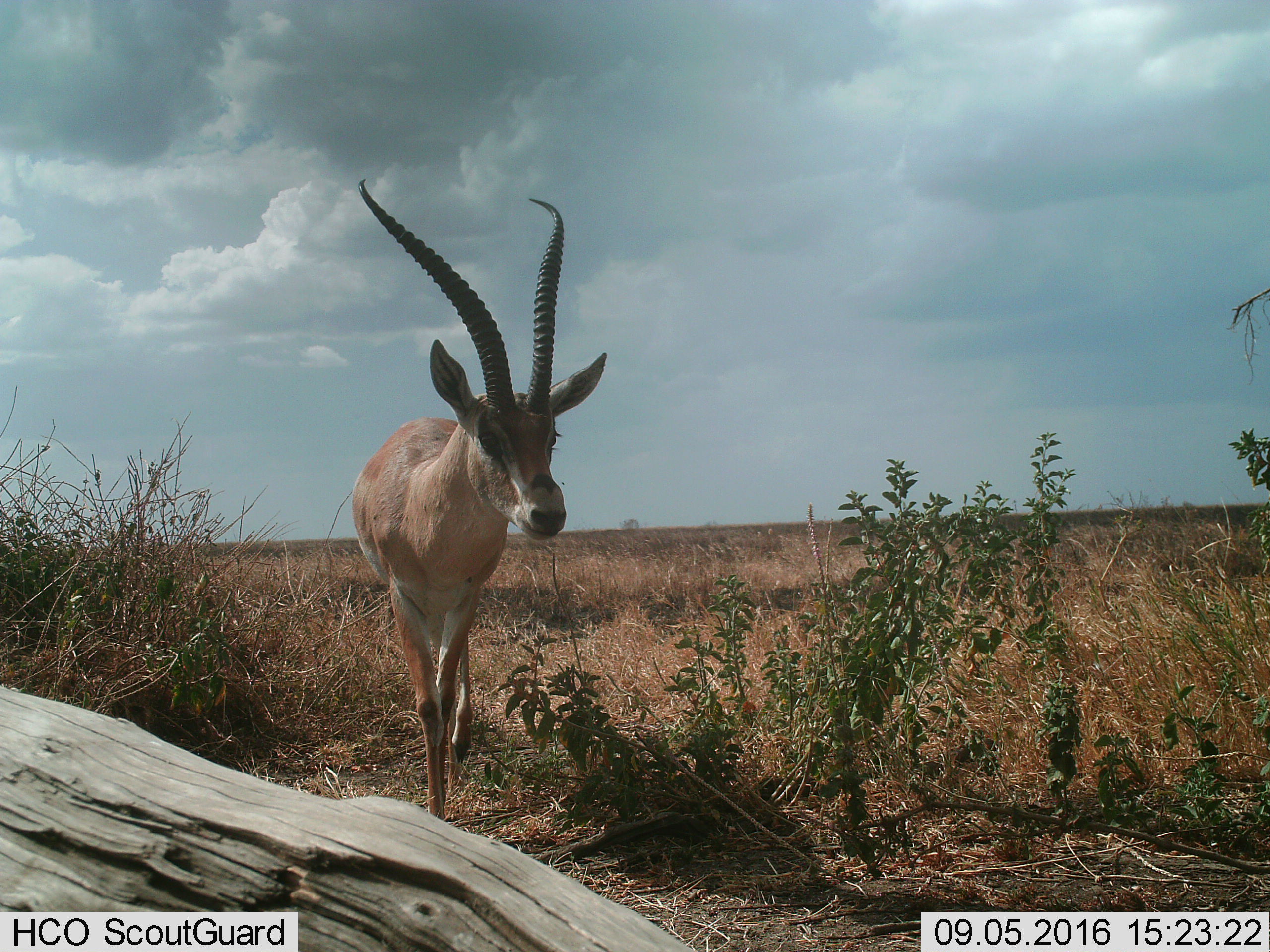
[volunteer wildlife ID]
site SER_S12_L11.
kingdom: Animalia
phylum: Chordata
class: Mammalia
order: Artiodactyla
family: Bovidae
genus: Nanger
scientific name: Nanger granti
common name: grant's gazelle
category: gazellegrants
Gazellegrants (grant's gazelle) (Nanger granti), count 1. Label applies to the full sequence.